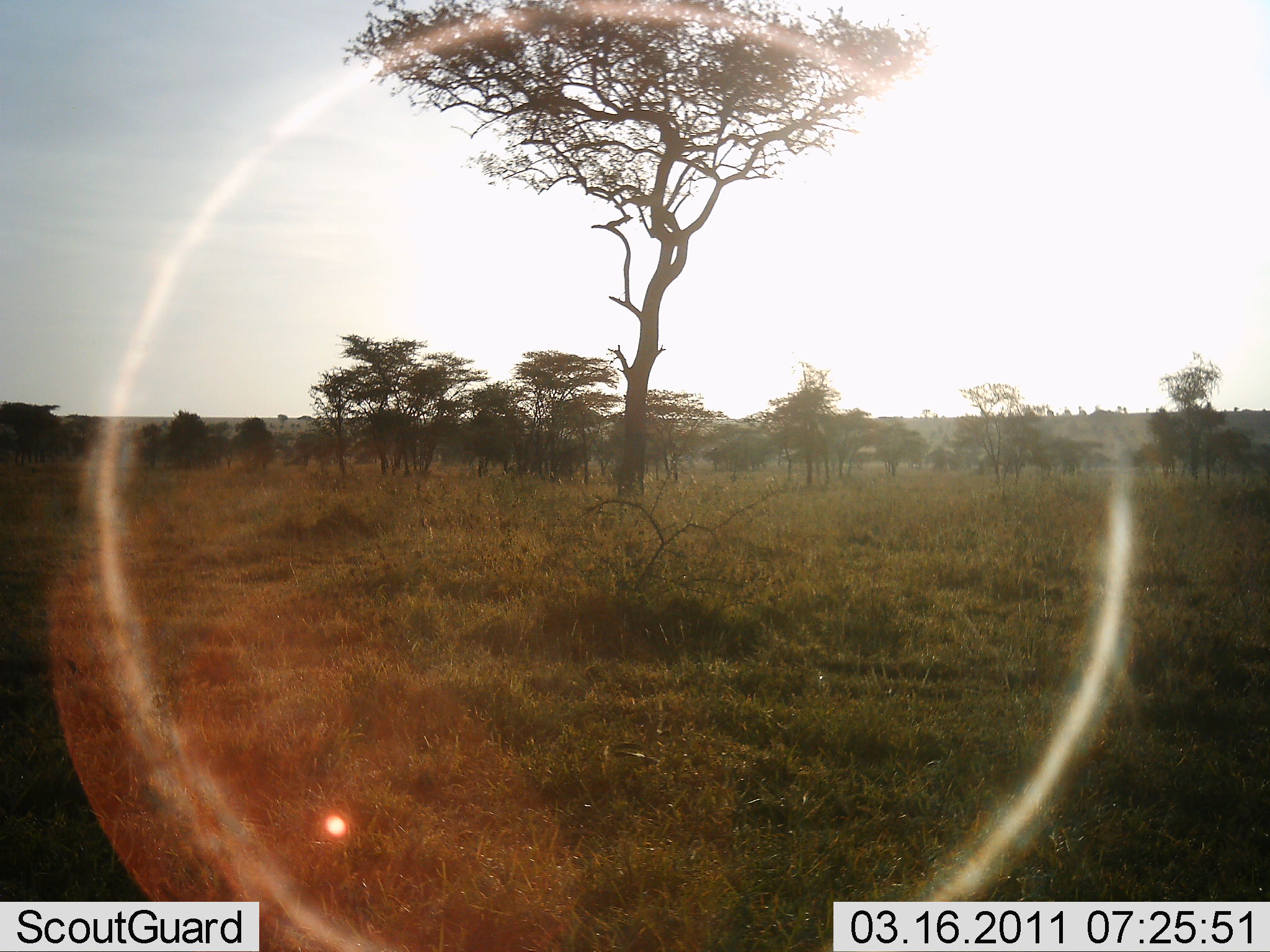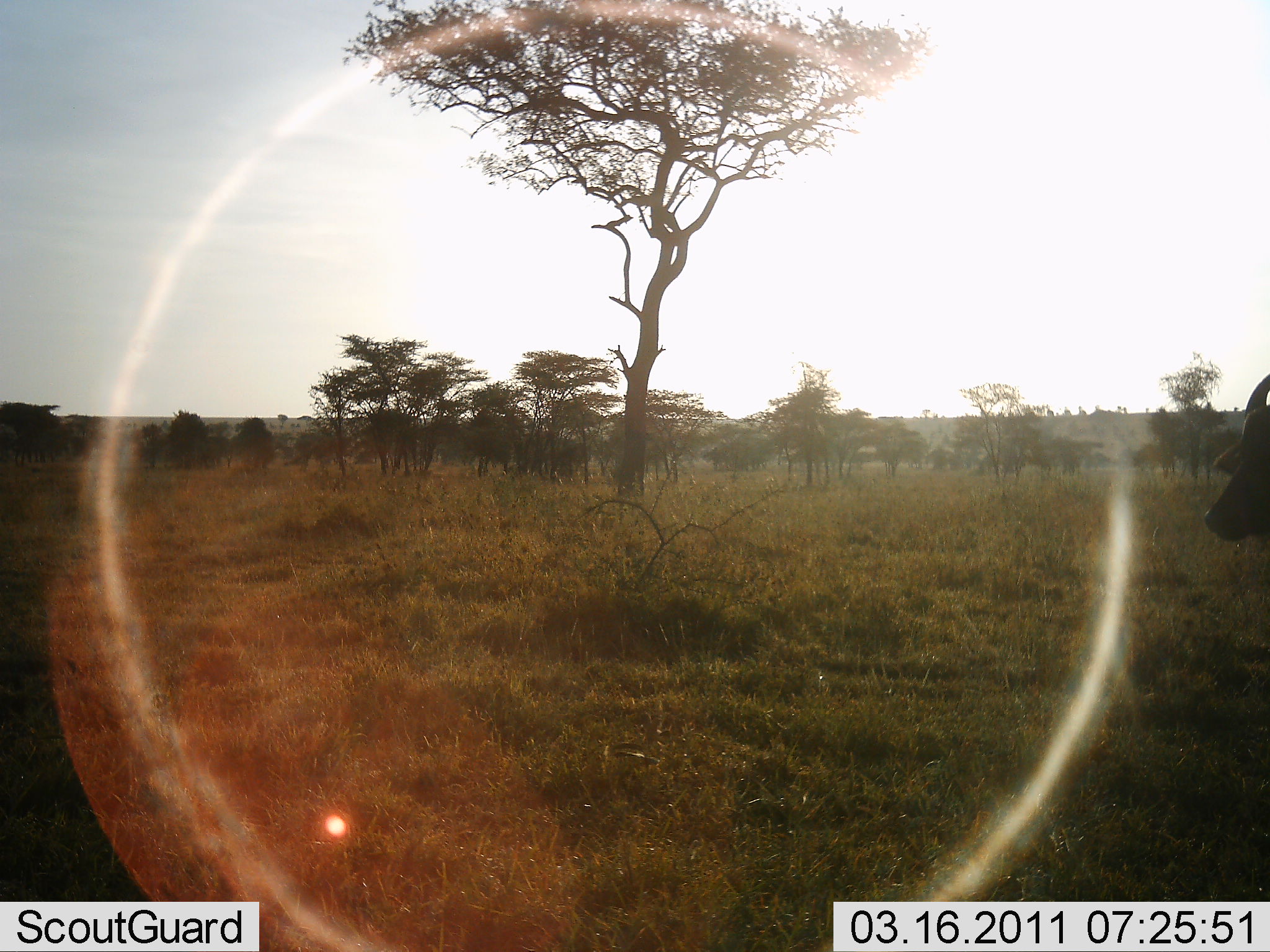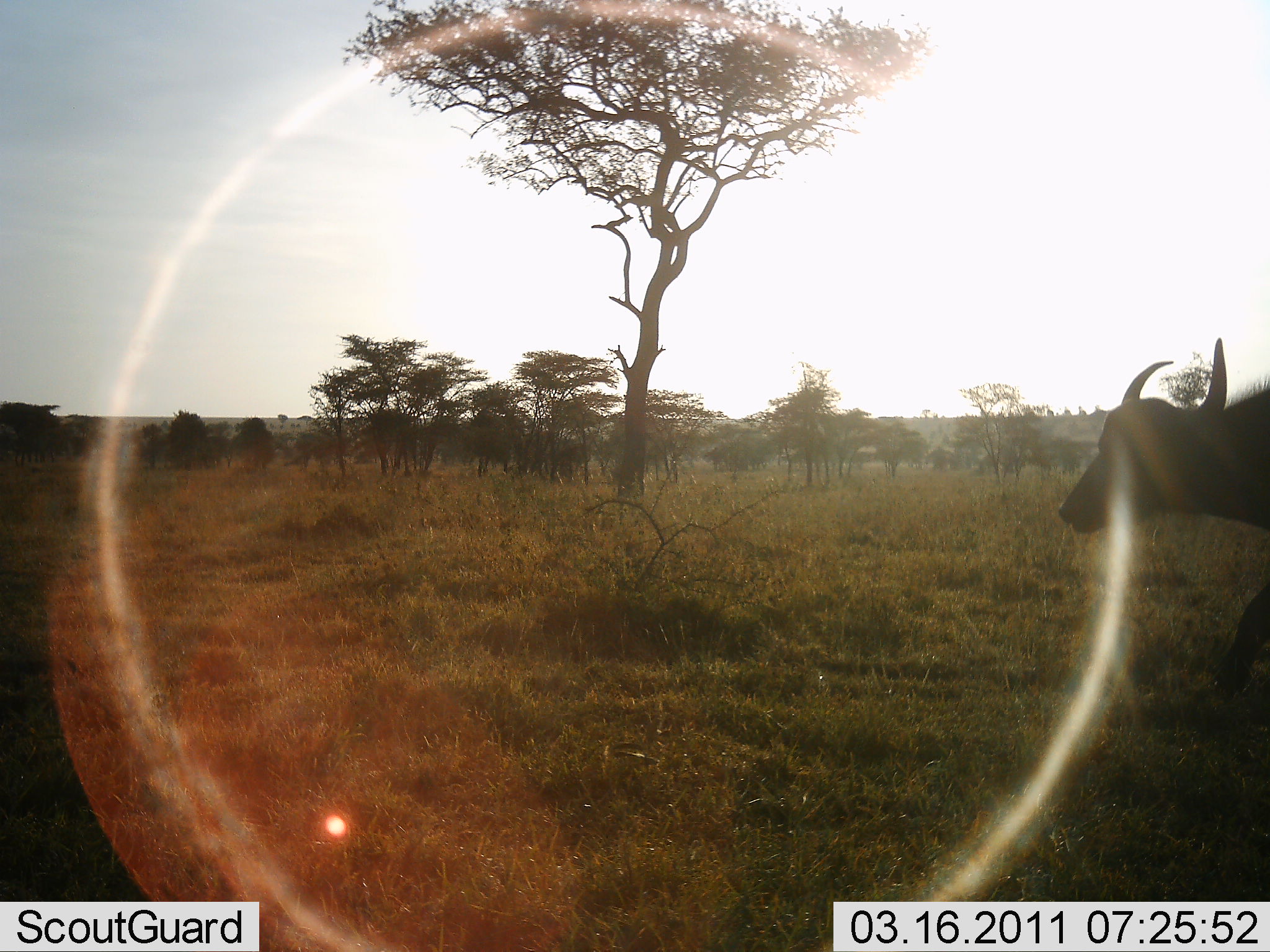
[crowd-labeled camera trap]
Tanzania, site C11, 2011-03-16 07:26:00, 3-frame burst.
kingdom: Animalia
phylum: Chordata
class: Mammalia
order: Artiodactyla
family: Bovidae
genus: Syncerus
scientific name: Syncerus caffer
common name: cape buffalo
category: buffalo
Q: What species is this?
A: Buffalo (cape buffalo) (Syncerus caffer).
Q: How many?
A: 1.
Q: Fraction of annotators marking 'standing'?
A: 0%.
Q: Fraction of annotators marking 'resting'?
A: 0%.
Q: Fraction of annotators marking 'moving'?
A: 100%.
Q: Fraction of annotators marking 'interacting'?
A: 0%.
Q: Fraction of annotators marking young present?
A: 0%.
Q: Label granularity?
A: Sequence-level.